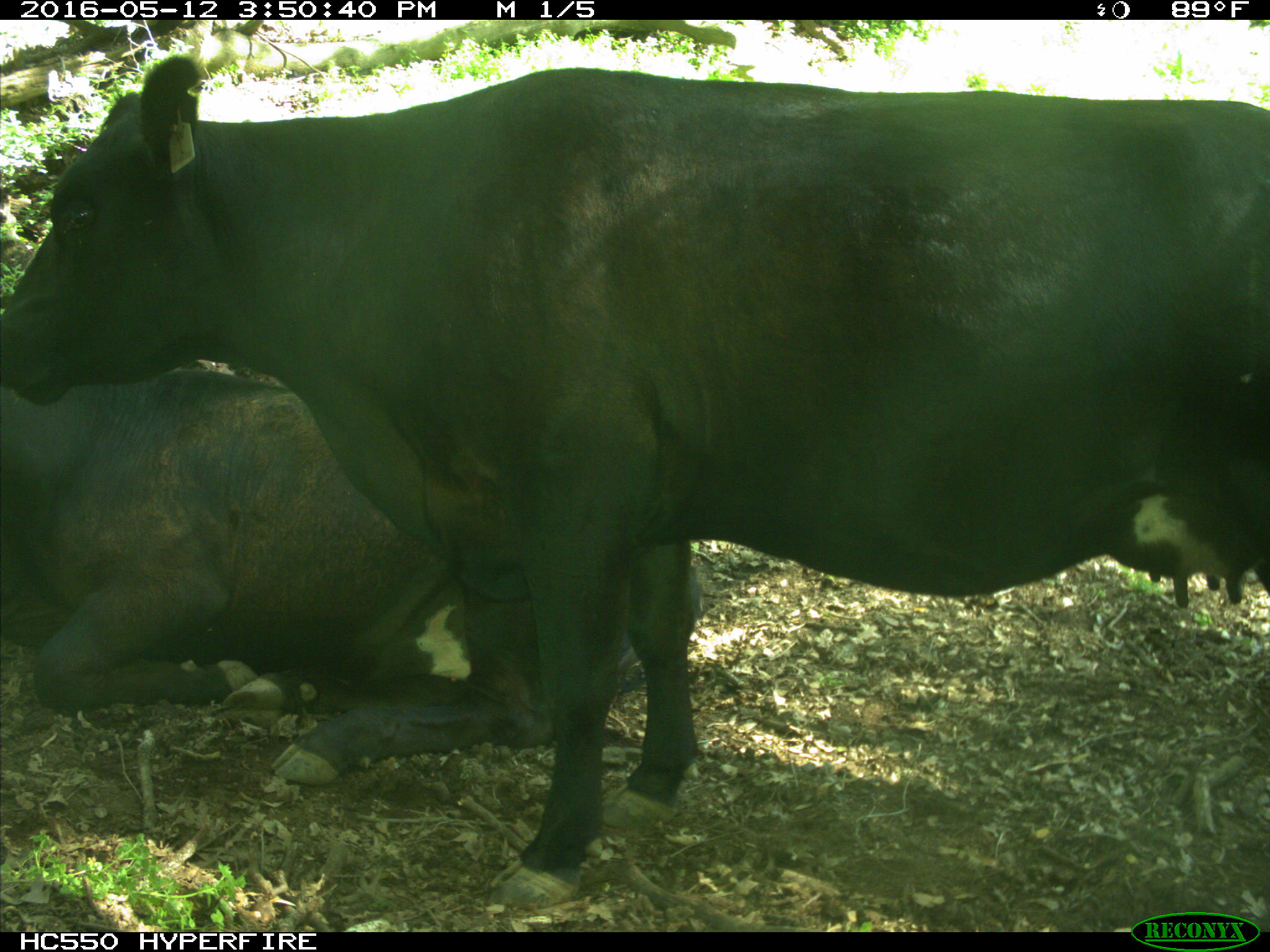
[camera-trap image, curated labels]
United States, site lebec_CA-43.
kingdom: Animalia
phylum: Chordata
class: Mammalia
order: Artiodactyla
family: Bovidae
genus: Bos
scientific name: Bos taurus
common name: domestic cow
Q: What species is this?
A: Bos taurus (domestic cow).